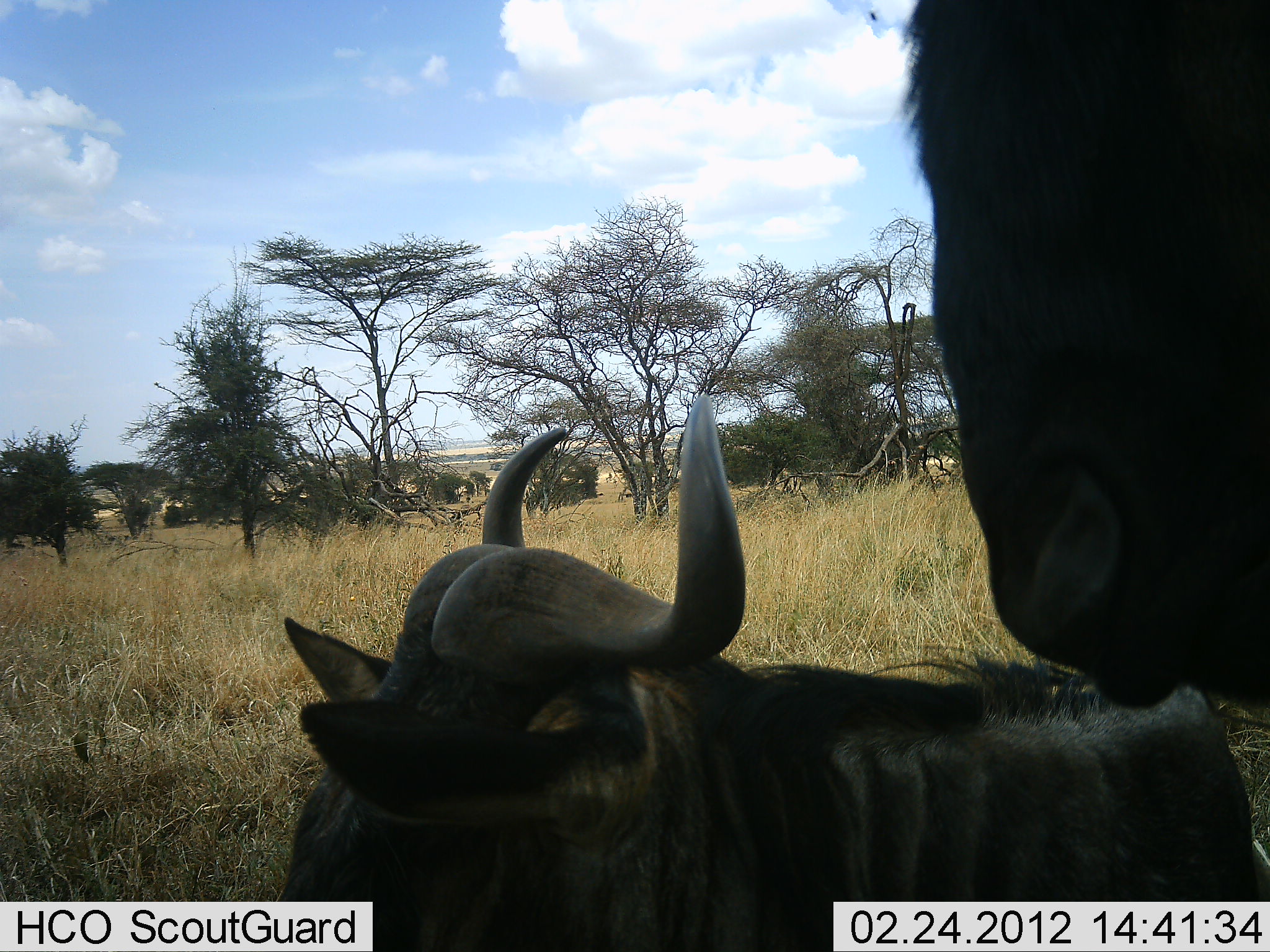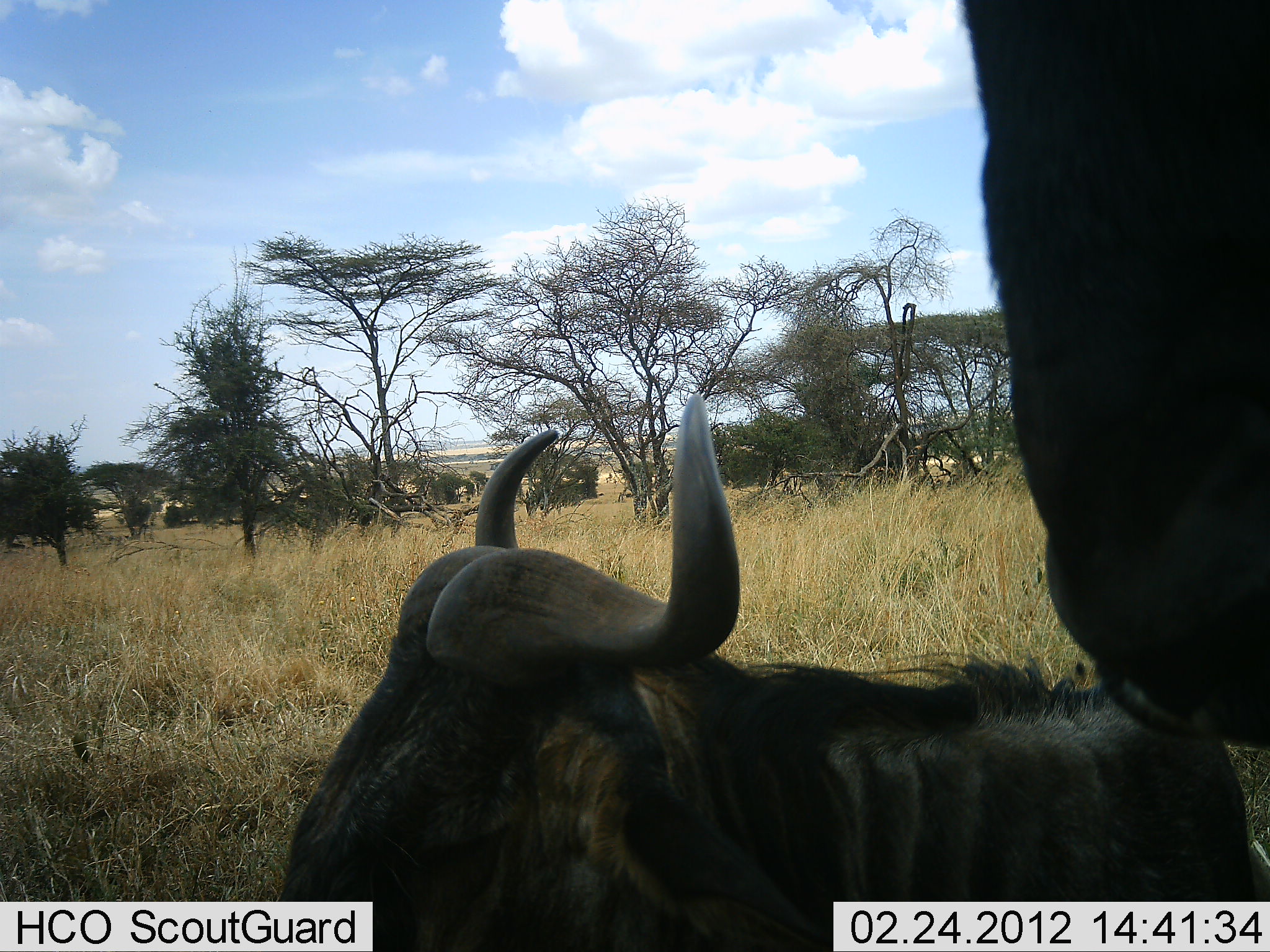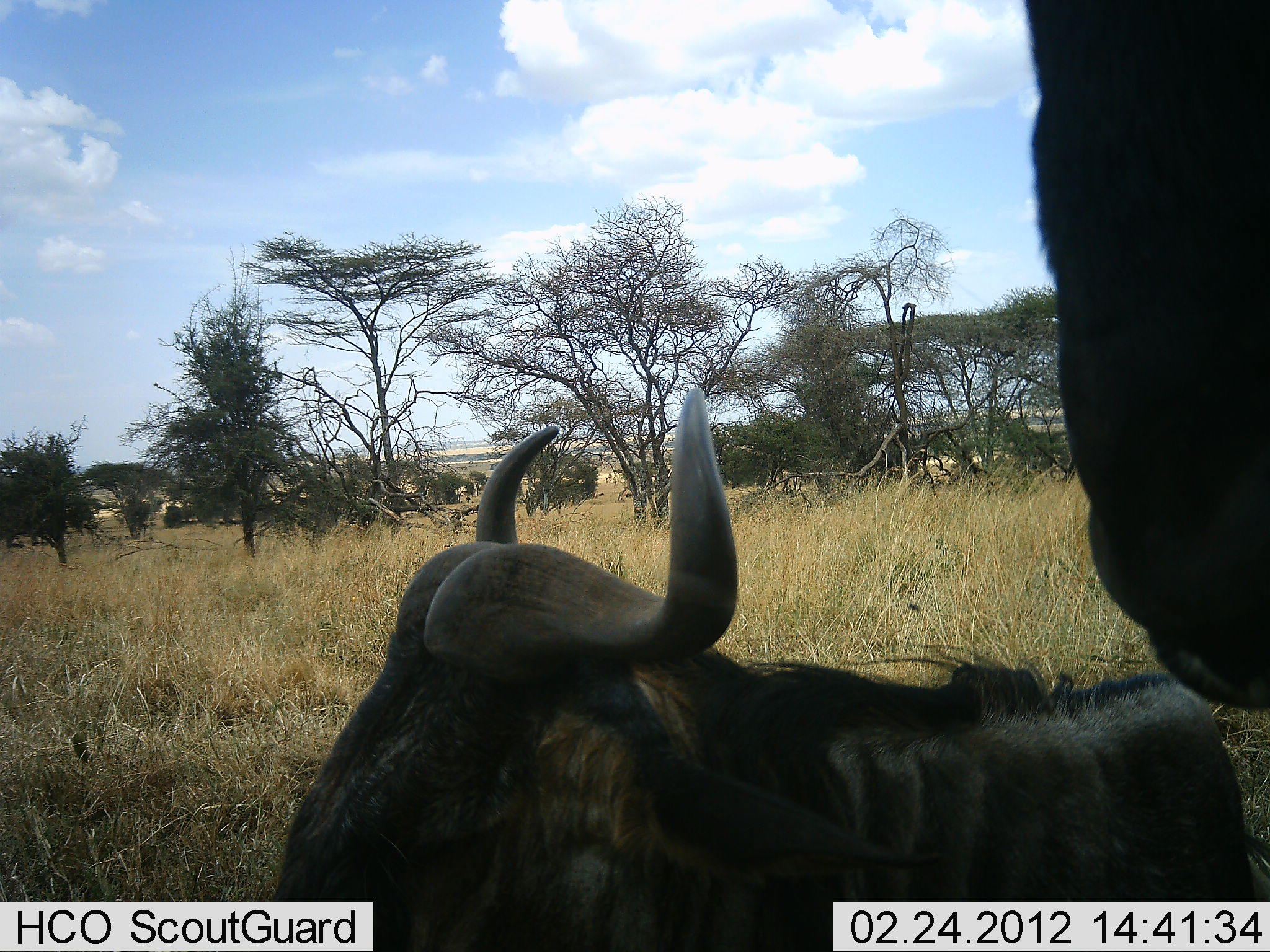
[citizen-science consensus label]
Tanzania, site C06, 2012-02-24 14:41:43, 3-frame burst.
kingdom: Animalia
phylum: Chordata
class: Mammalia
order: Artiodactyla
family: Bovidae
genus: Connochaetes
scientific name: Connochaetes taurinus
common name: blue wildebeest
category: wildebeest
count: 2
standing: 67%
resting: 88%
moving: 8%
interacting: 0%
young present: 4%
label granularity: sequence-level